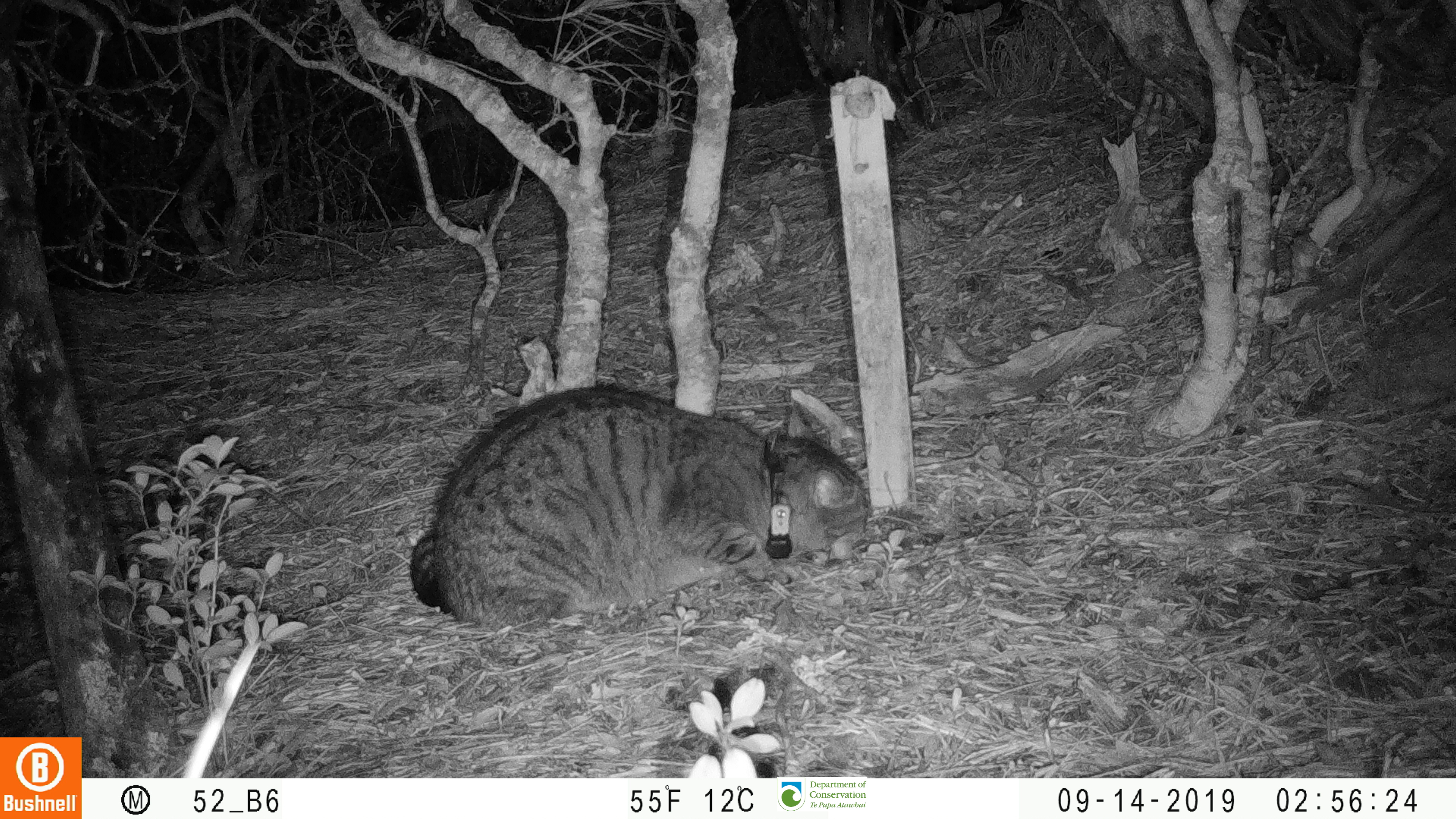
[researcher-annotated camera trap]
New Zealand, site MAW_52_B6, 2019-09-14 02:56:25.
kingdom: Animalia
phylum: Chordata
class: Mammalia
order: Carnivora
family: Felidae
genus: Felis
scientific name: Felis catus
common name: domestic cat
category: cat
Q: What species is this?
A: Cat (domestic cat) (Felis catus).